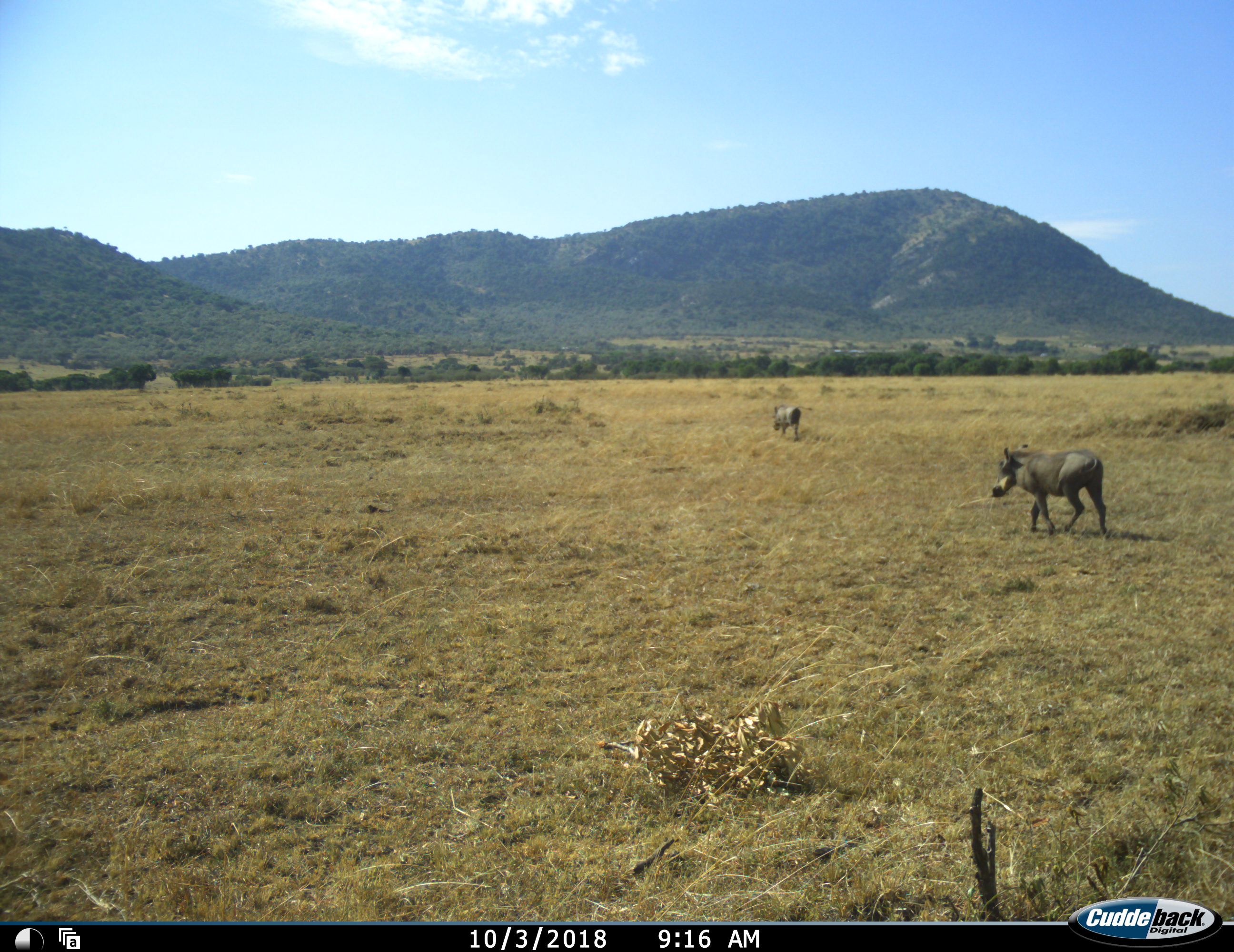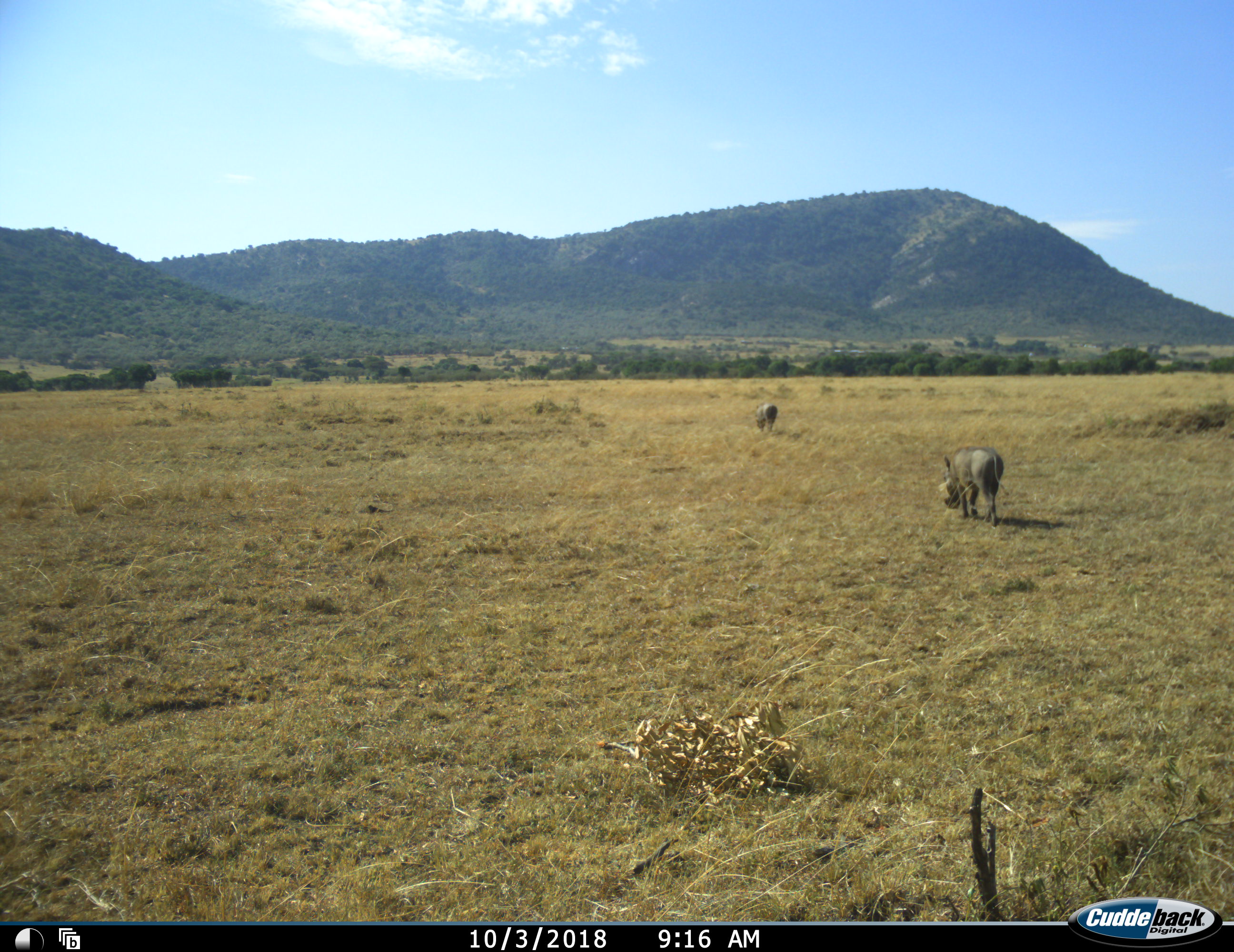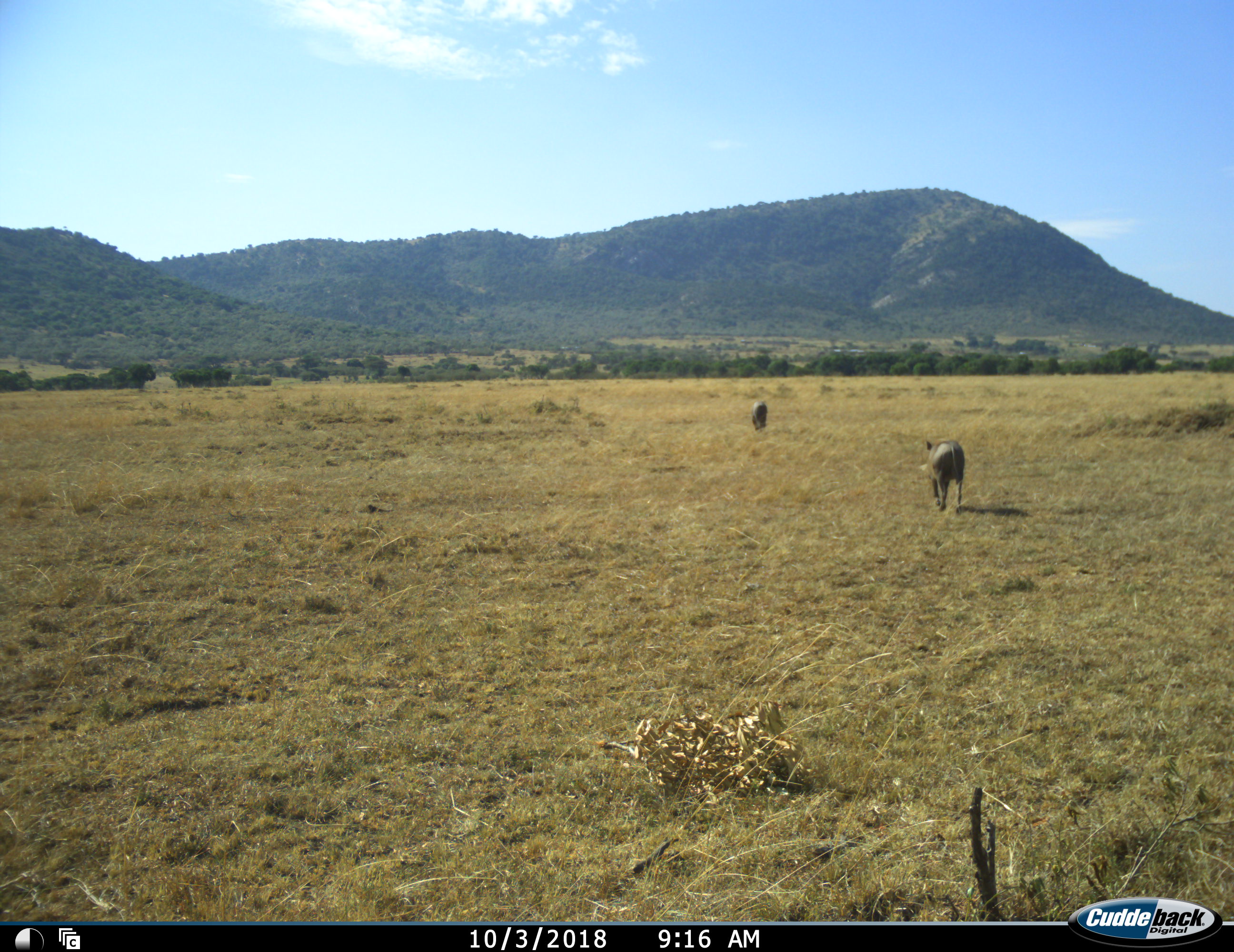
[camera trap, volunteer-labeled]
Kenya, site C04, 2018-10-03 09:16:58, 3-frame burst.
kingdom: Animalia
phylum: Chordata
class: Mammalia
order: Artiodactyla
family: Suidae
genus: Phacochoerus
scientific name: Phacochoerus africanus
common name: warthog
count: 2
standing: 0%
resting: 0%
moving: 100%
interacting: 0%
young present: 0%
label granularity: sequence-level